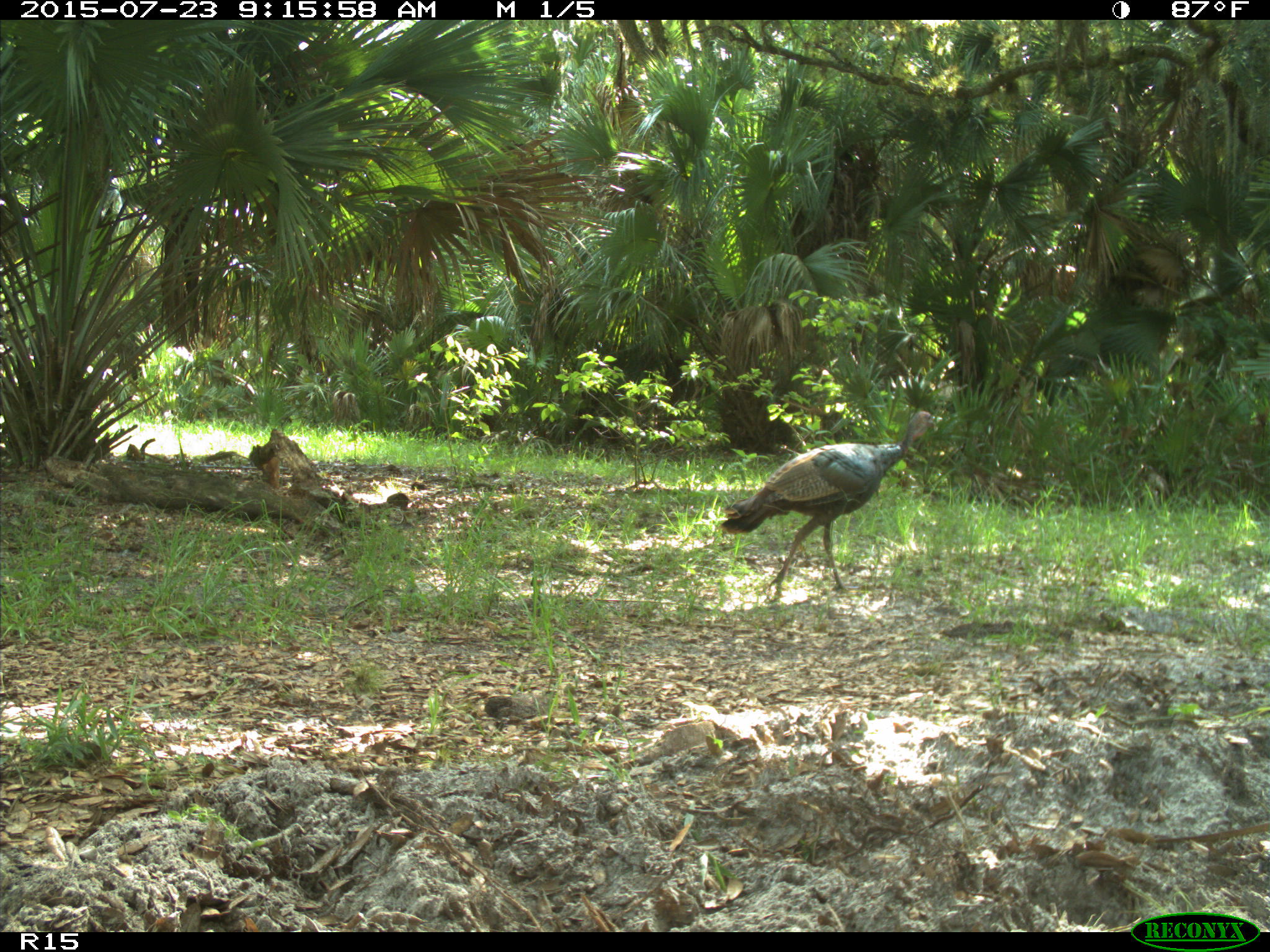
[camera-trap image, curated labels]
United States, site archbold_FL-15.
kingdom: Animalia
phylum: Chordata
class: Aves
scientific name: Aves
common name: birds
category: unidentified bird